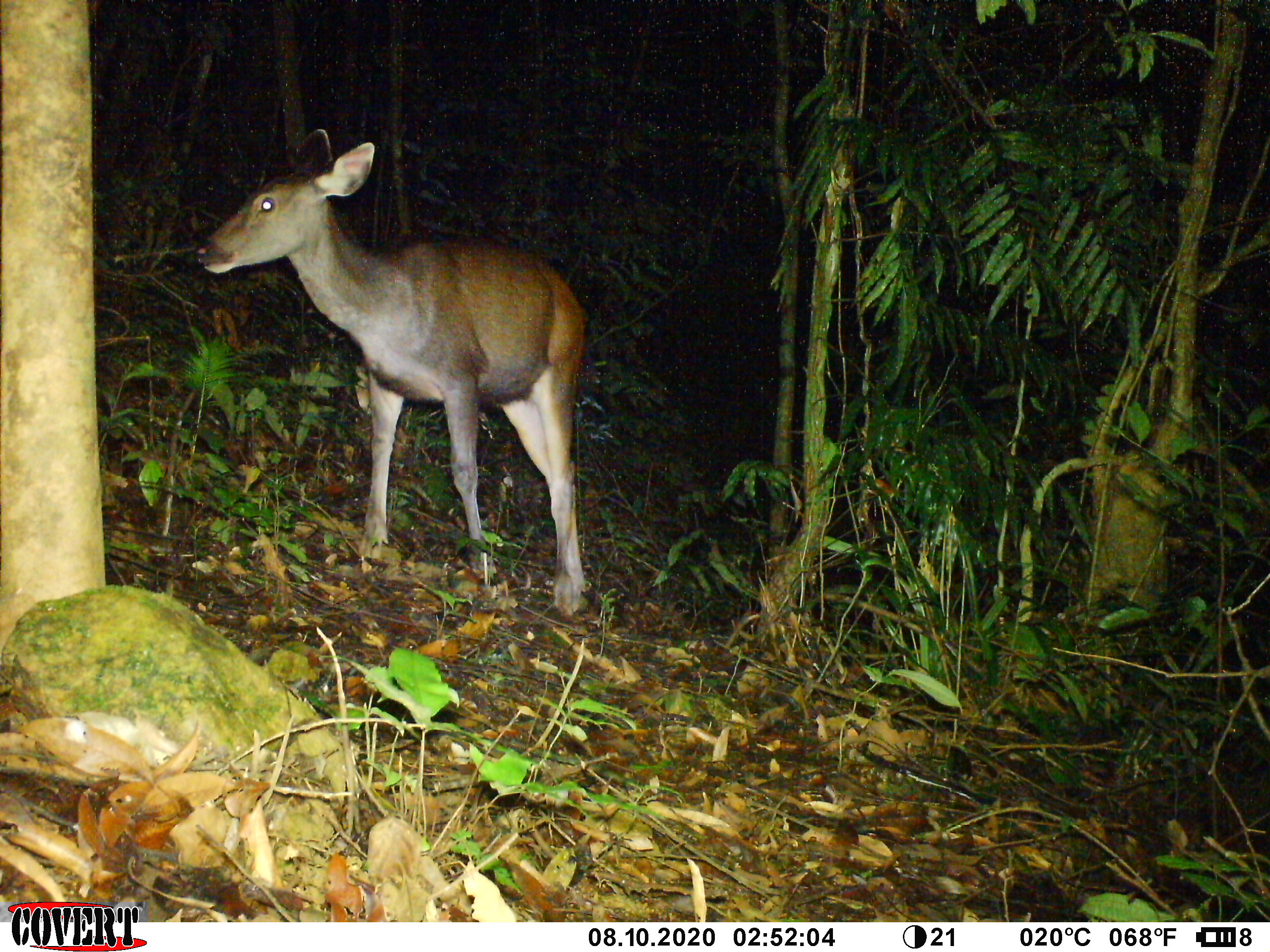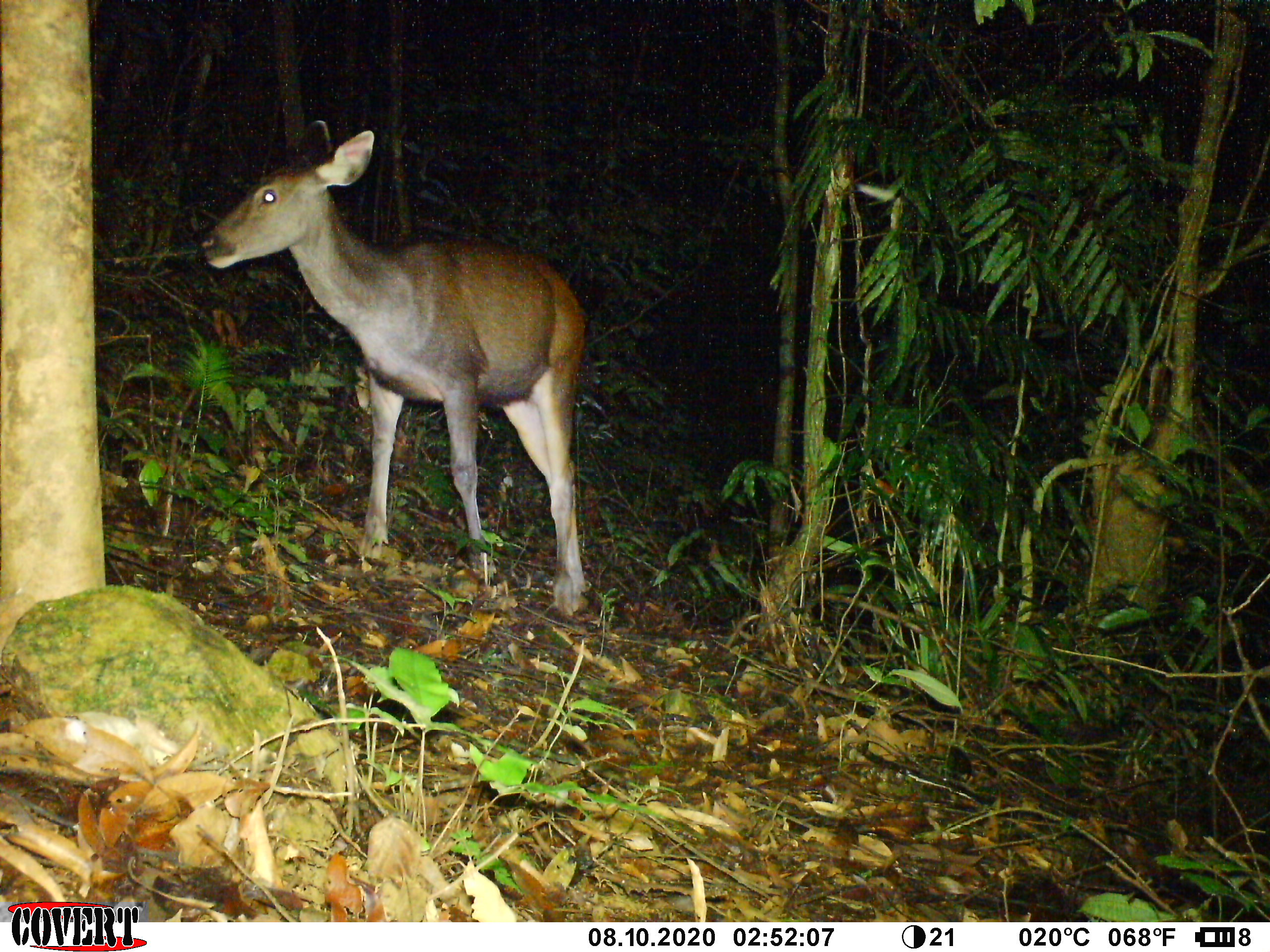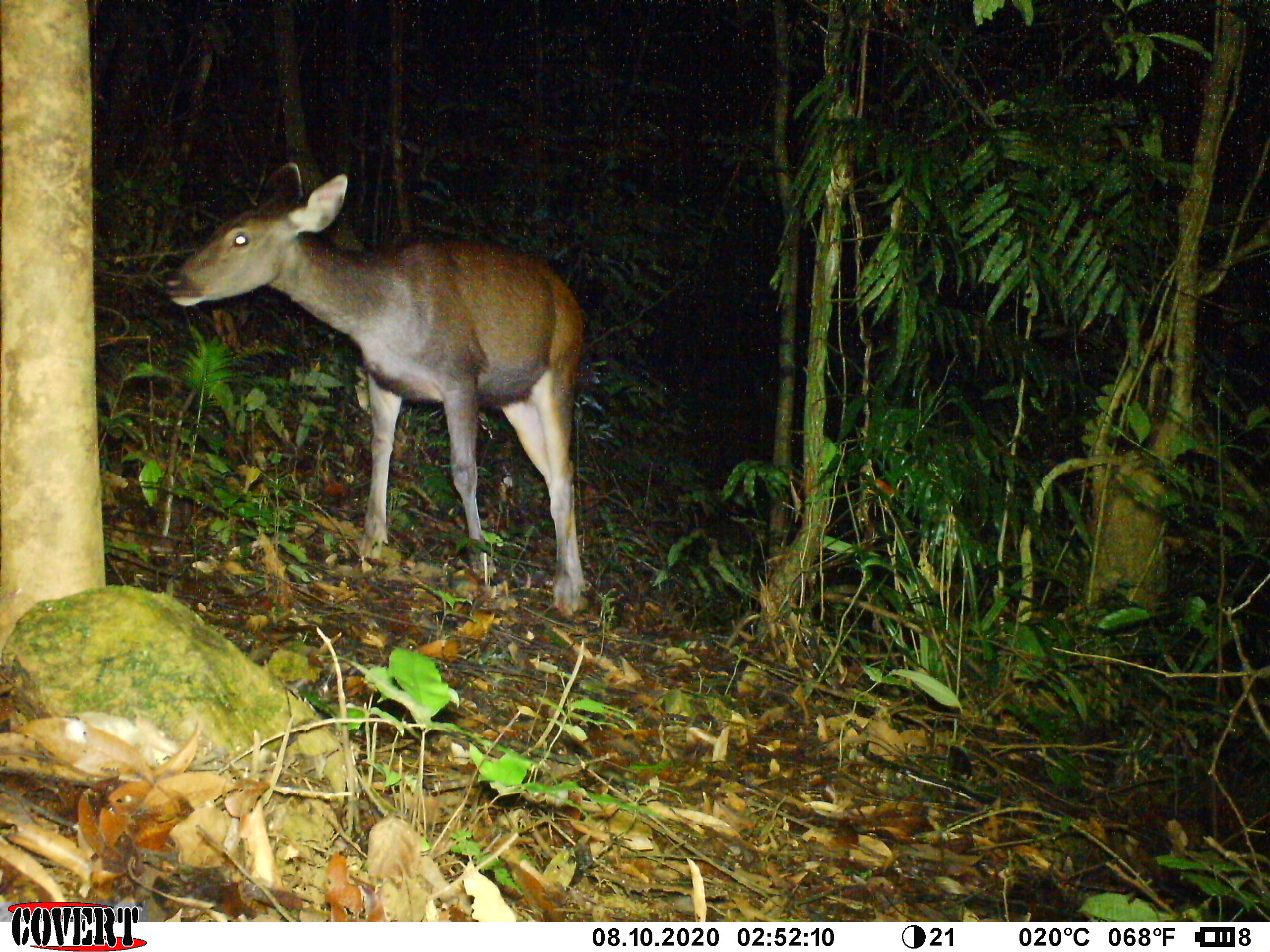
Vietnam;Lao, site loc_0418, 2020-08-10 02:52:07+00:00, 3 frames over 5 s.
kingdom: Animalia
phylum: Chordata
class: Mammalia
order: Artiodactyla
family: Cervidae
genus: Rusa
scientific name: Rusa unicolor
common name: sambar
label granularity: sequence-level